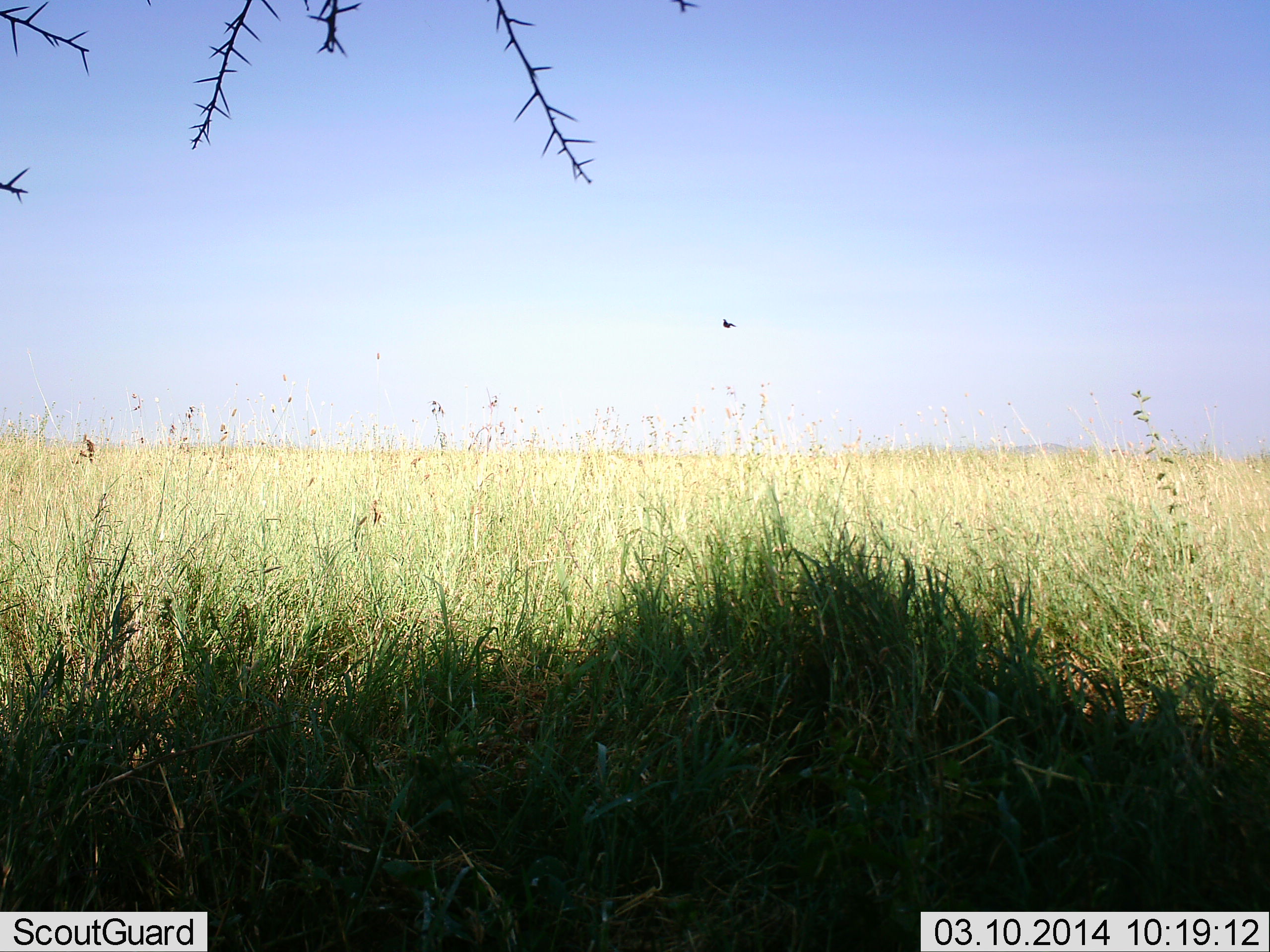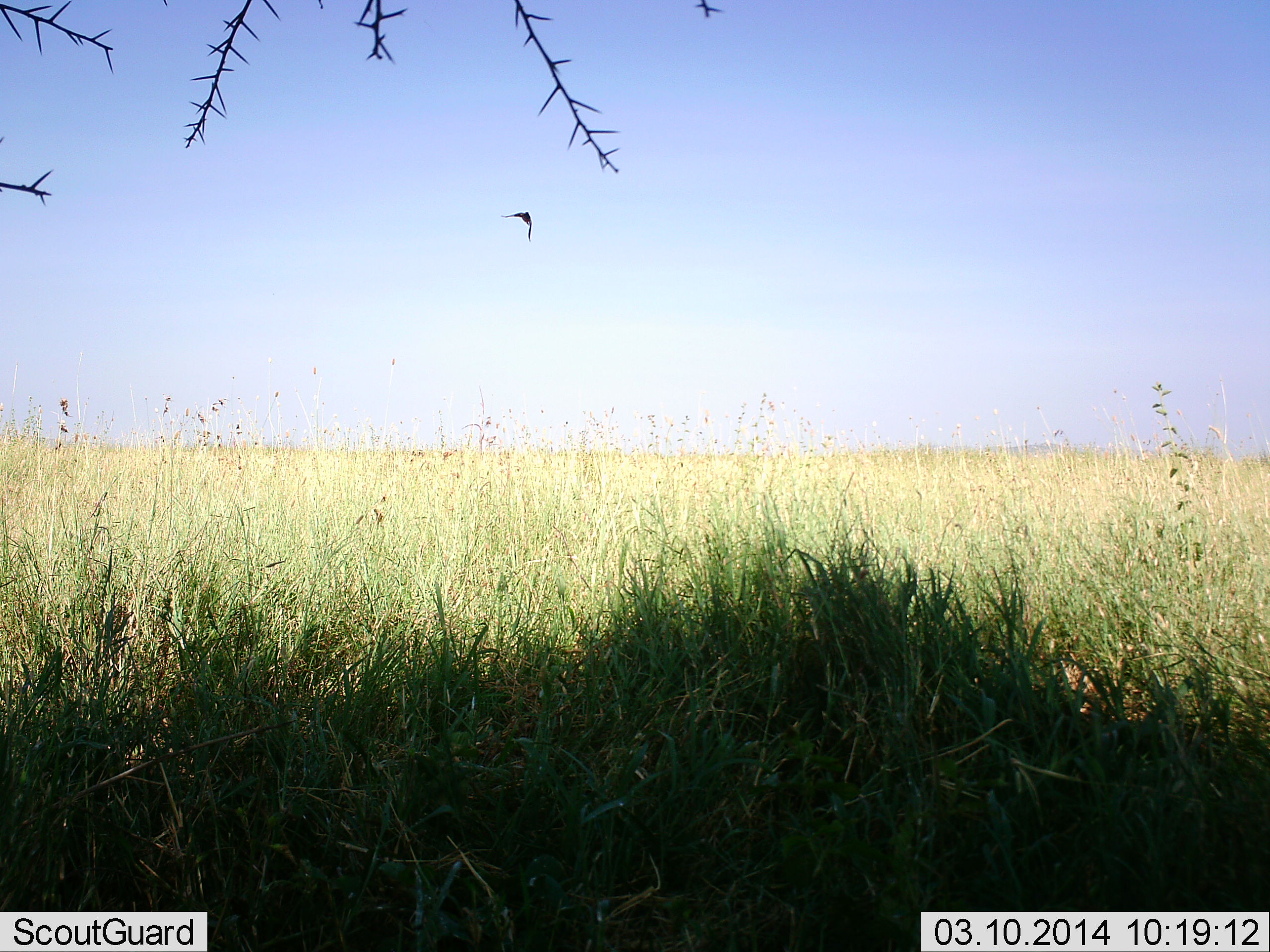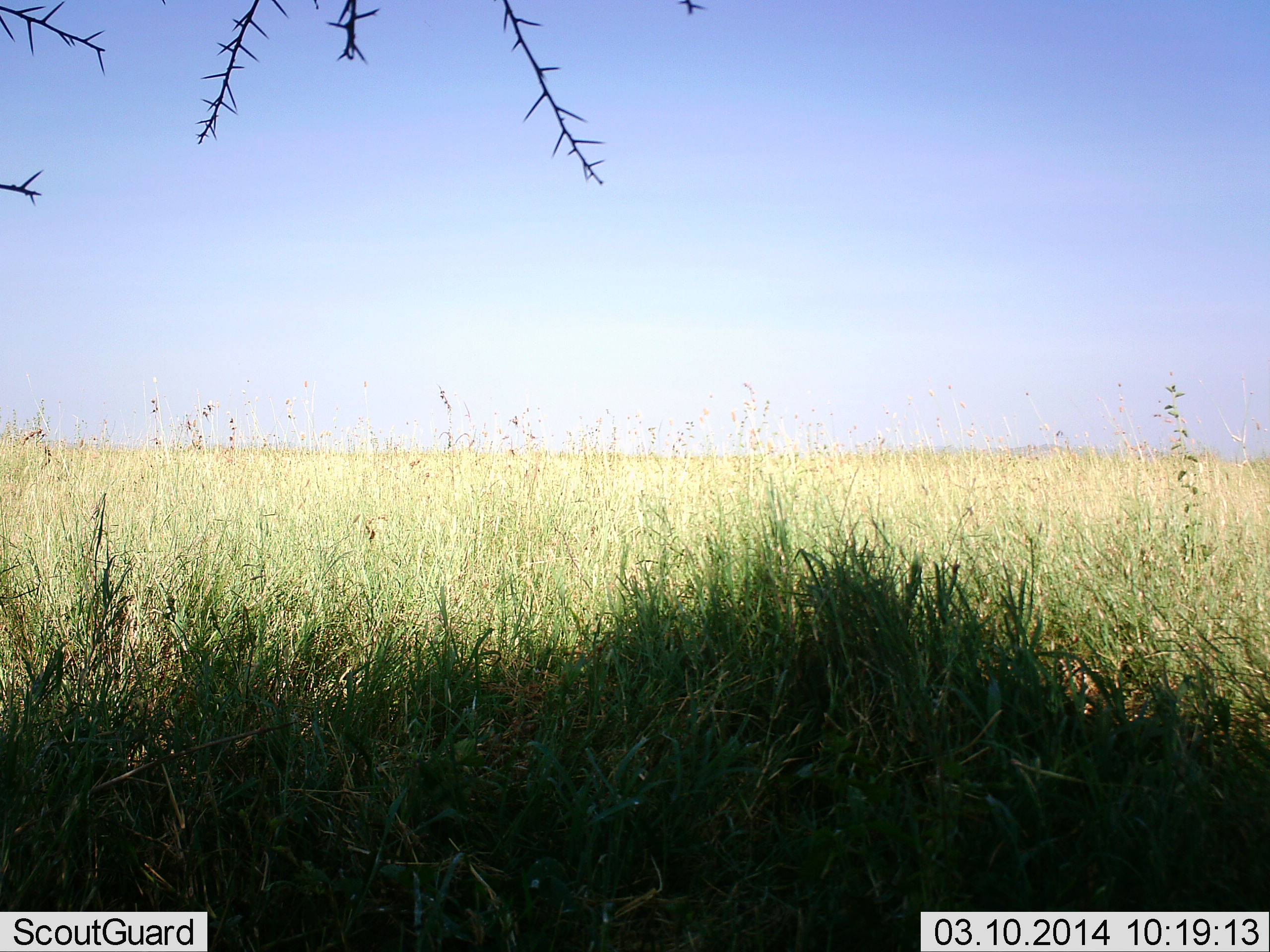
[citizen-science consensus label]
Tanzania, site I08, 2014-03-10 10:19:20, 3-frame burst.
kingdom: Animalia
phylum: Chordata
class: Aves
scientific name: Aves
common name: bird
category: otherbird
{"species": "otherbird (bird) (Aves)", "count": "1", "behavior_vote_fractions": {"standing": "0%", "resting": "0%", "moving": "100%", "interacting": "0%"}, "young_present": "0%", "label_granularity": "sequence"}